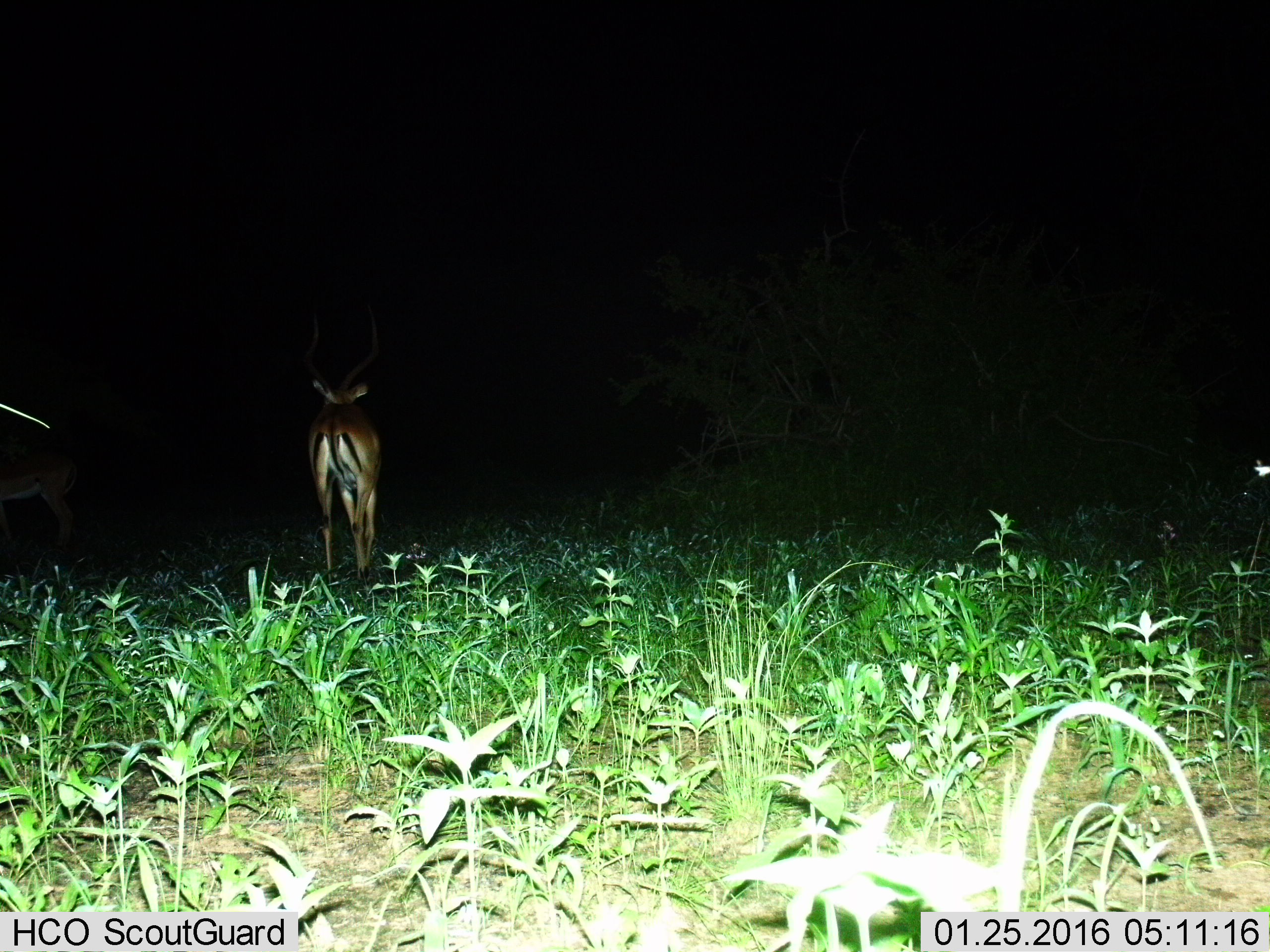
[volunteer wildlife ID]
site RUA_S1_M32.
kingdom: Animalia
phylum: Chordata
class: Mammalia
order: Artiodactyla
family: Bovidae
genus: Aepyceros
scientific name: Aepyceros melampus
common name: impala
Impala (Aepyceros melampus), count 1. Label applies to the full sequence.